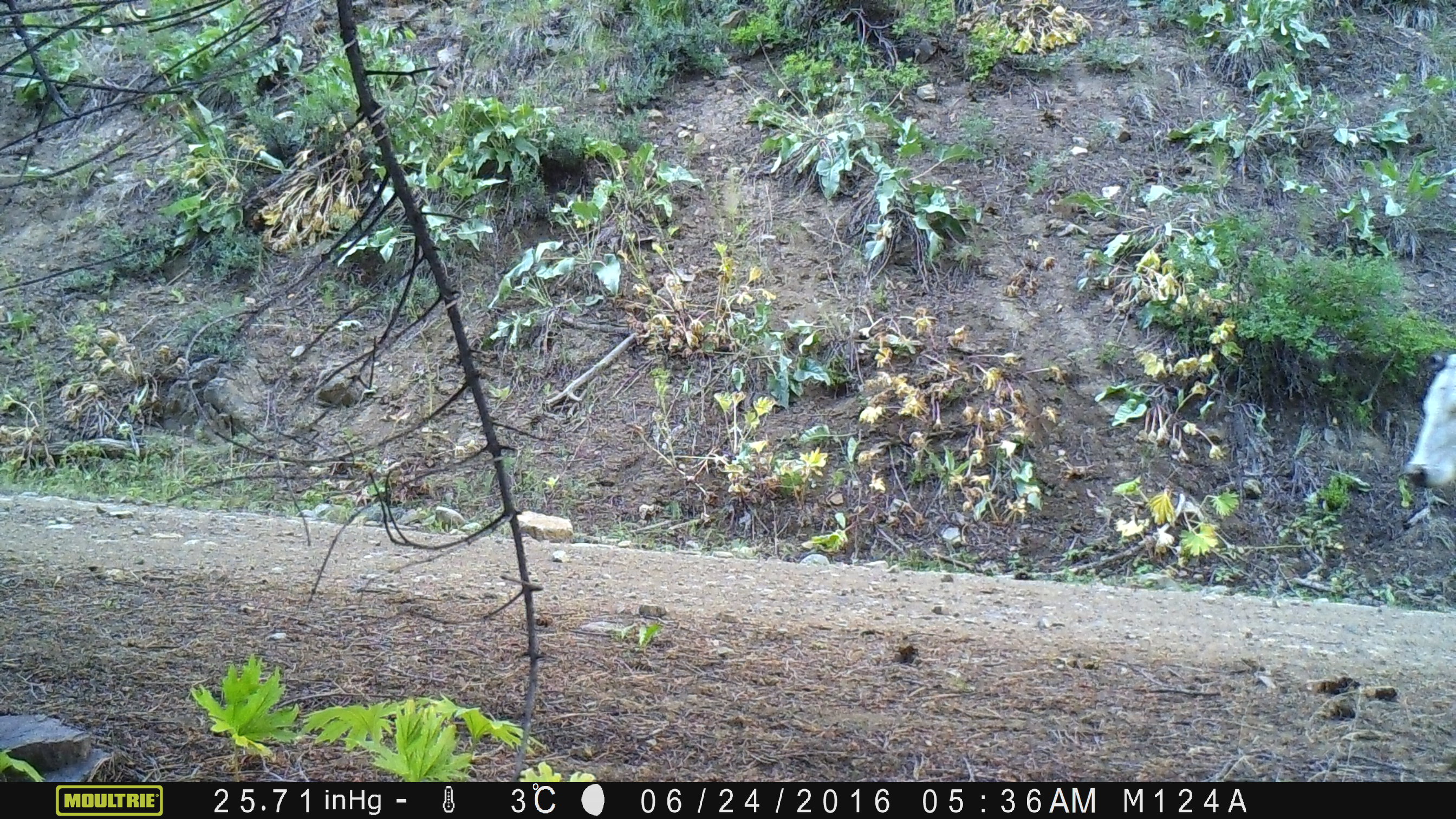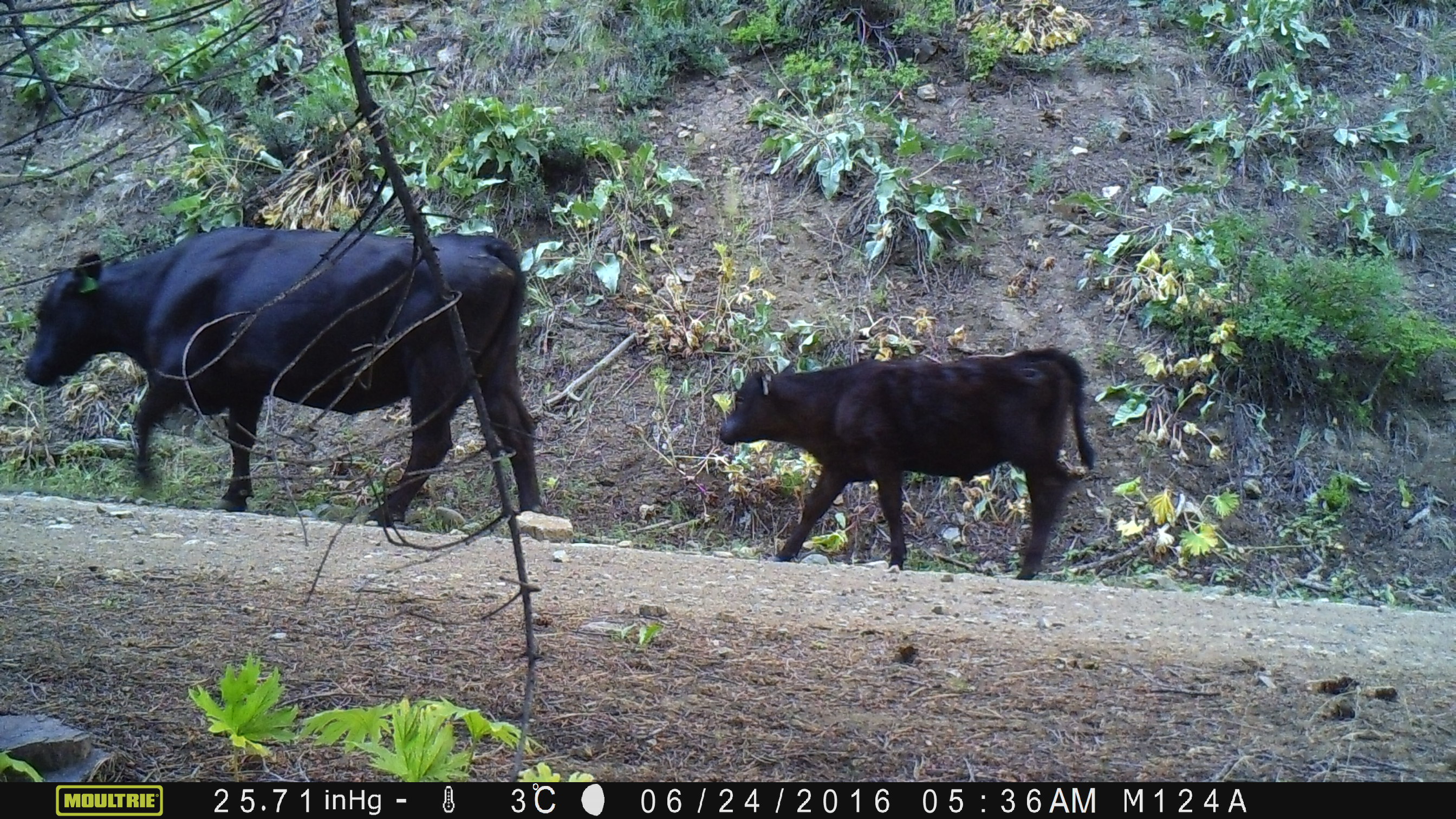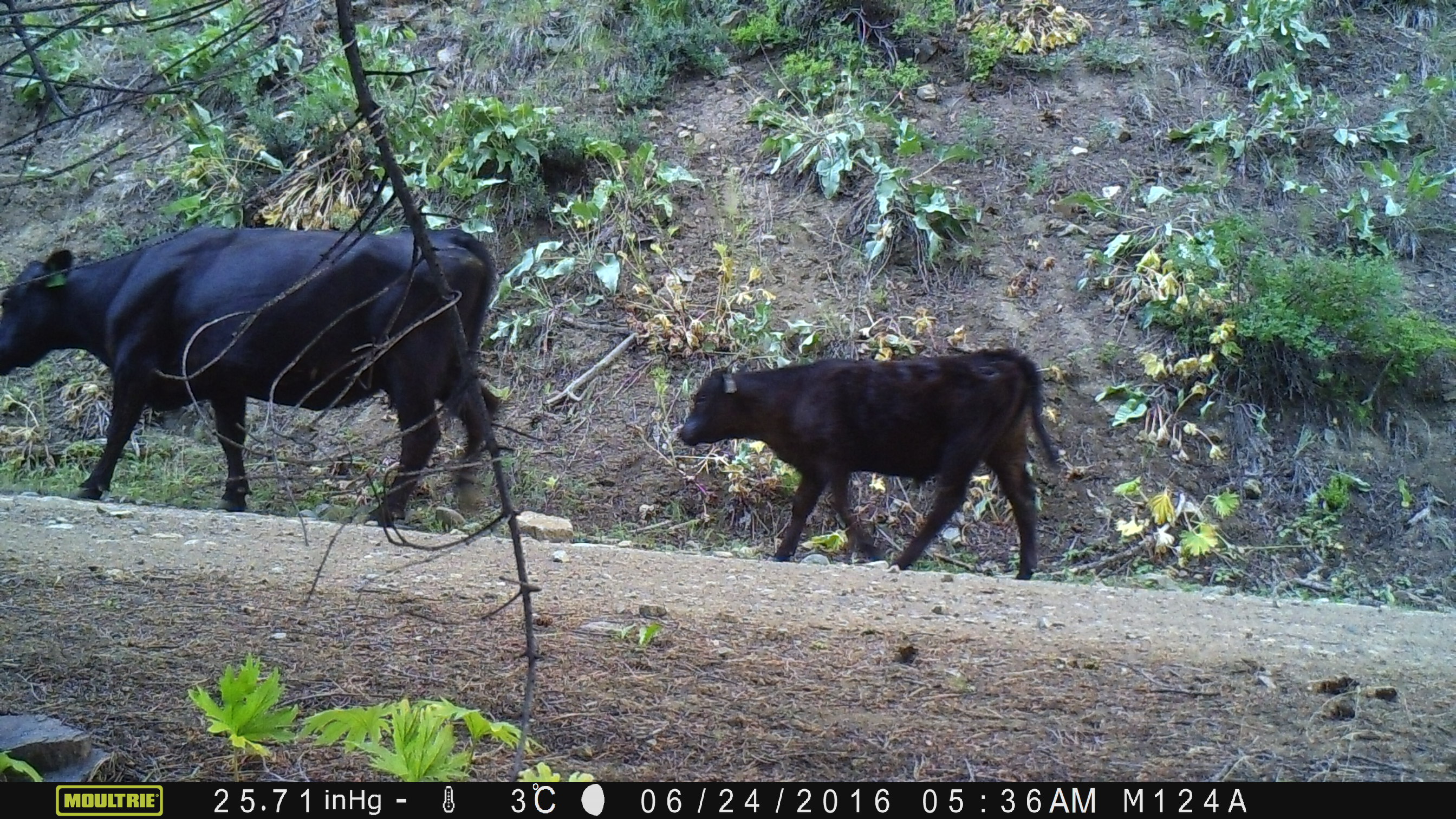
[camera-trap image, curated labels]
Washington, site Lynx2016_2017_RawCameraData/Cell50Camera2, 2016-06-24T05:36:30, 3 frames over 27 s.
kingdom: Animalia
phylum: Chordata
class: Mammalia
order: Artiodactyla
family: Bovidae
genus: Bos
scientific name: Bos taurus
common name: domestic cattle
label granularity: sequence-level